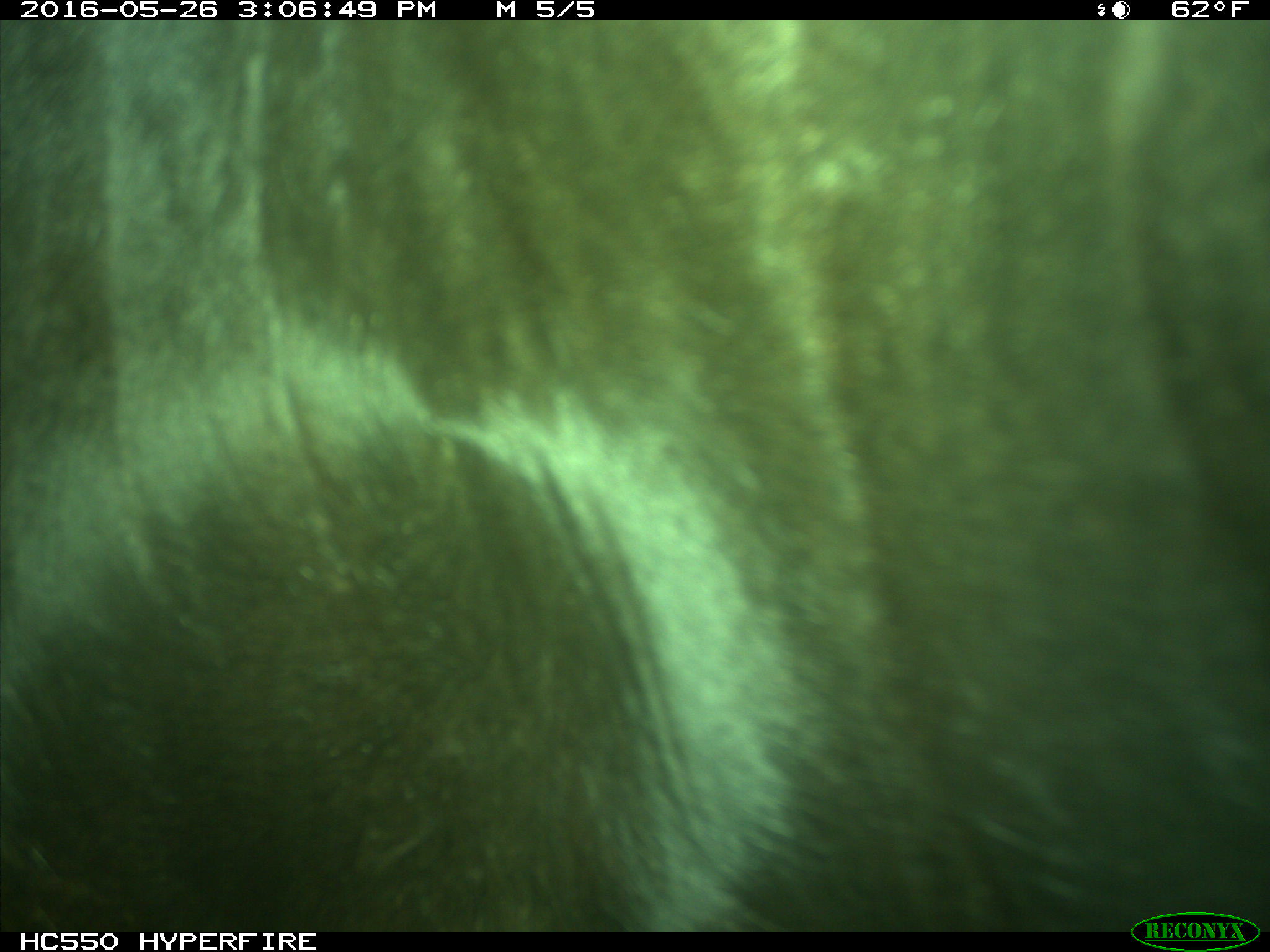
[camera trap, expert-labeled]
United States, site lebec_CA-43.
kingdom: Animalia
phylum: Chordata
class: Mammalia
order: Artiodactyla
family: Bovidae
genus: Bos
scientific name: Bos taurus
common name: domestic cow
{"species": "Bos taurus (domestic cow)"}